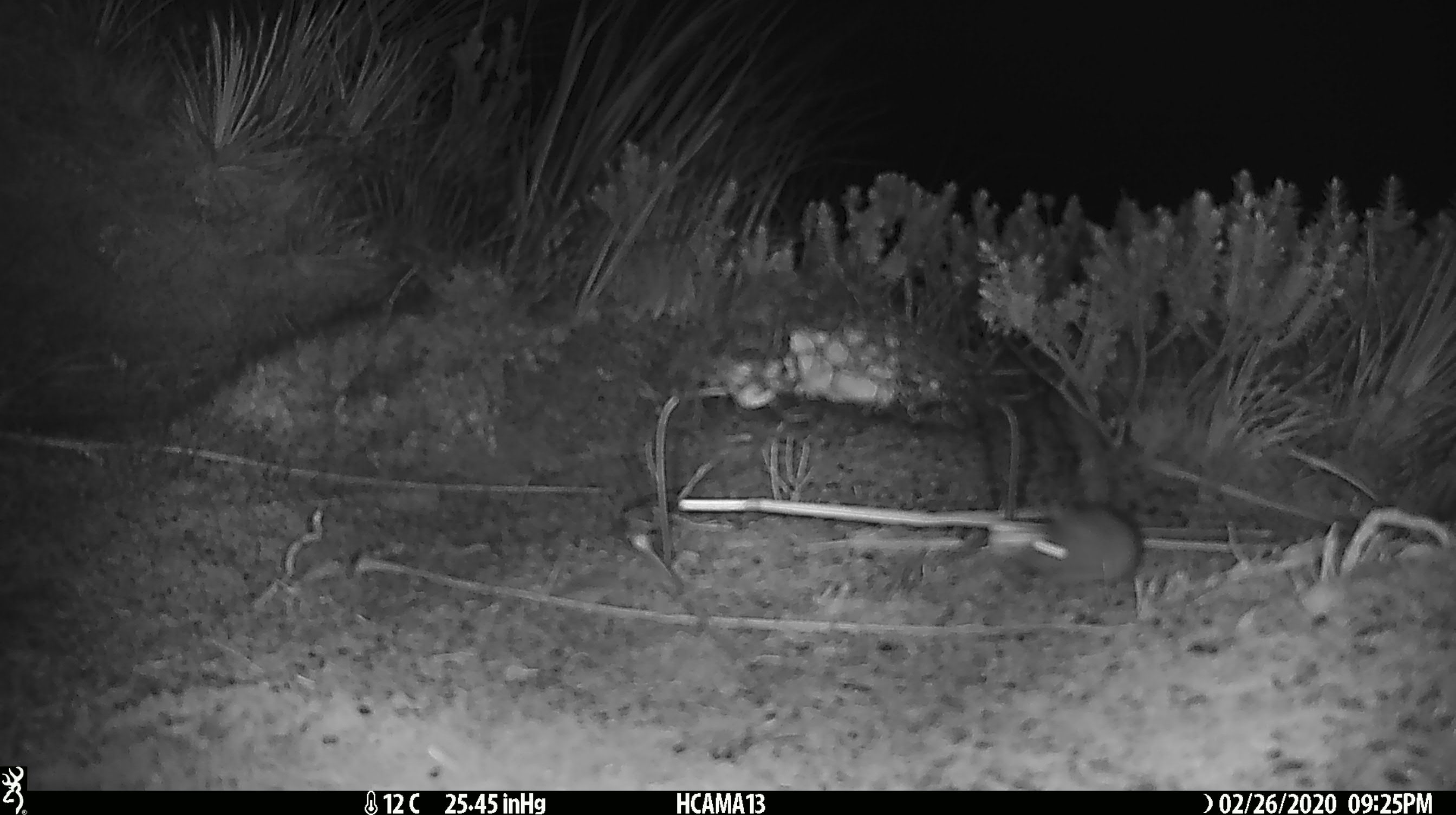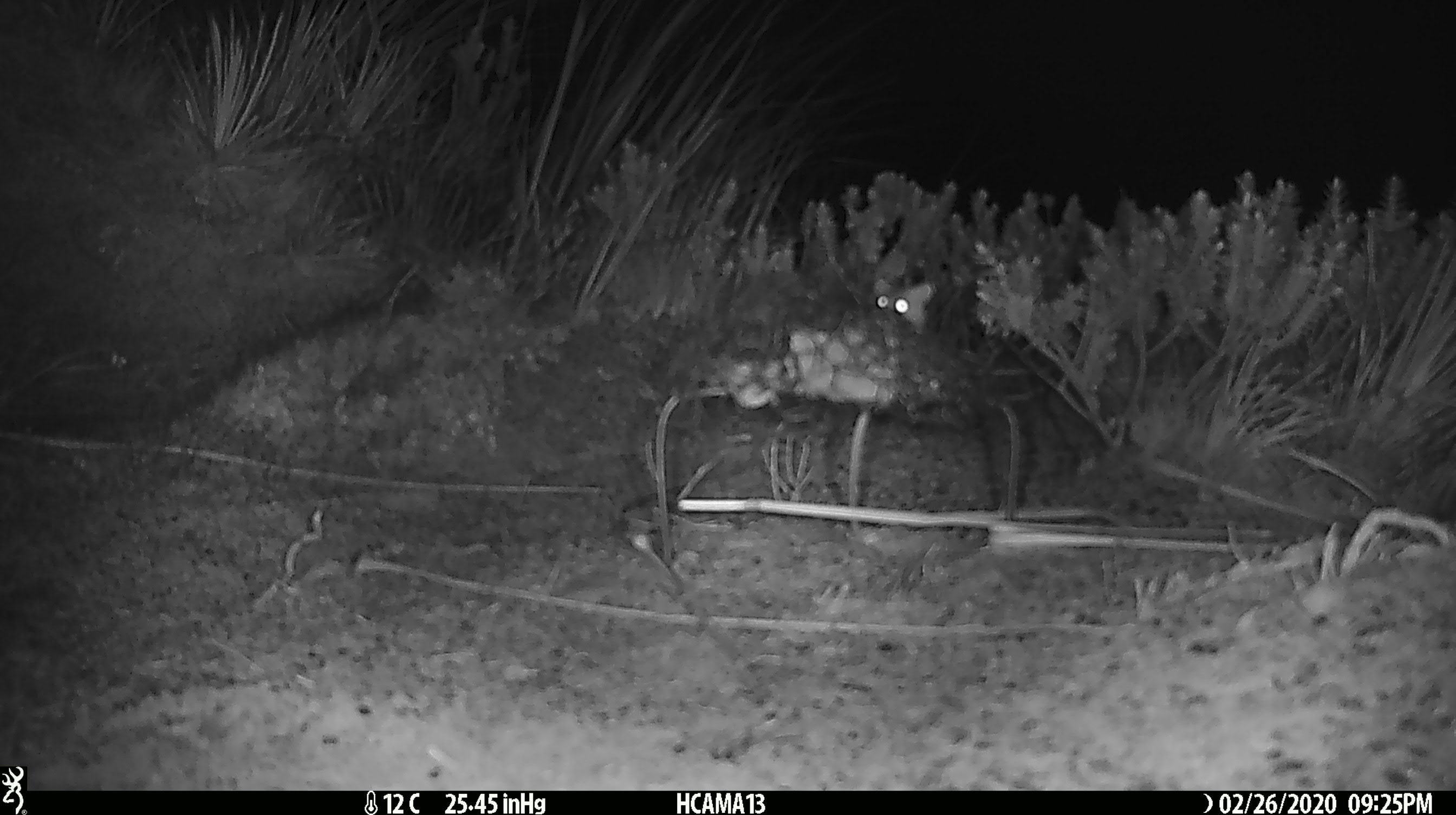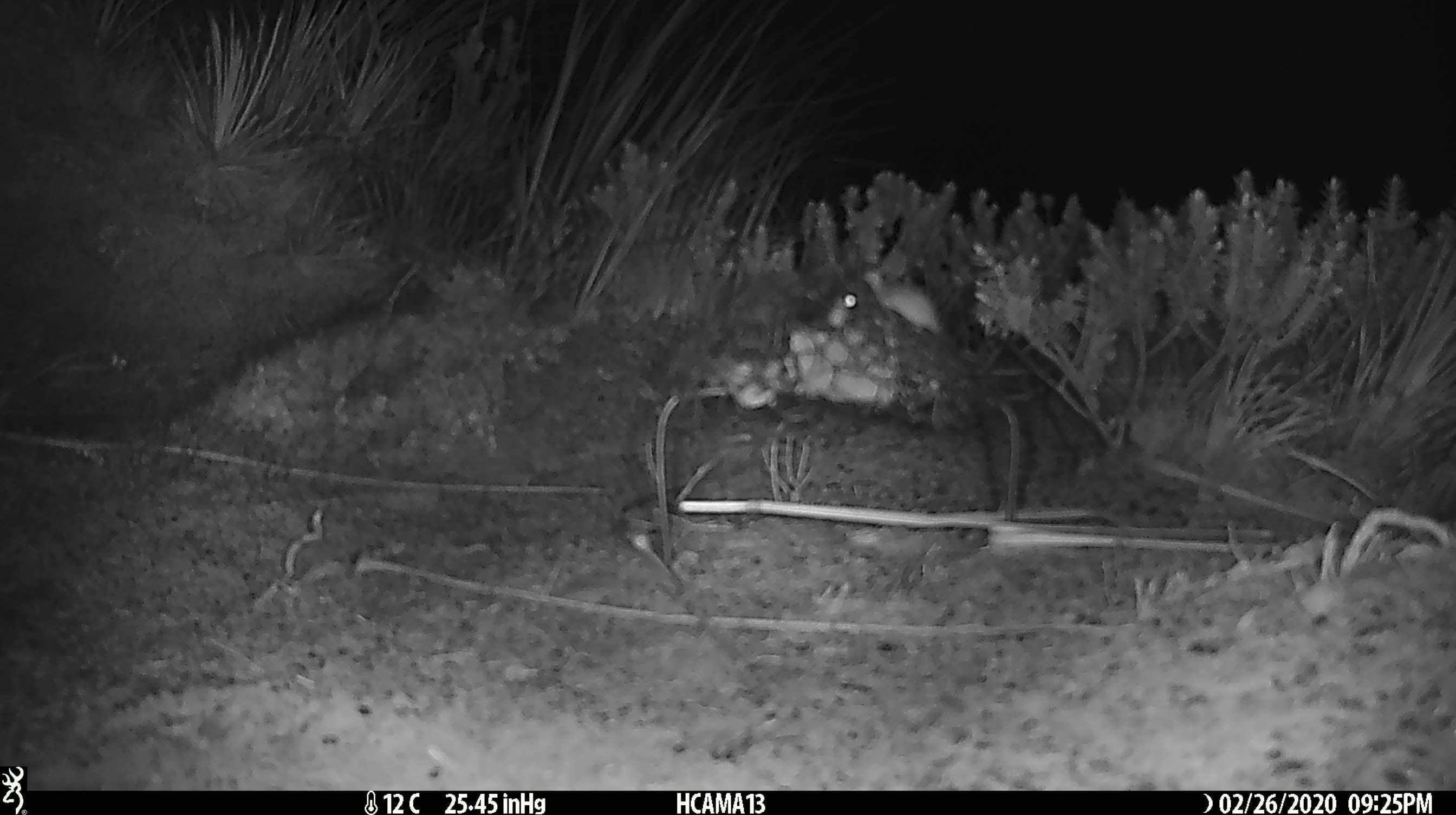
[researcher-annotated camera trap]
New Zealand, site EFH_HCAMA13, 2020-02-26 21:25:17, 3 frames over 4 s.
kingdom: Animalia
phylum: Chordata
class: Mammalia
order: Rodentia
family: Muridae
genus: Mus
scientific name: Mus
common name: mouse